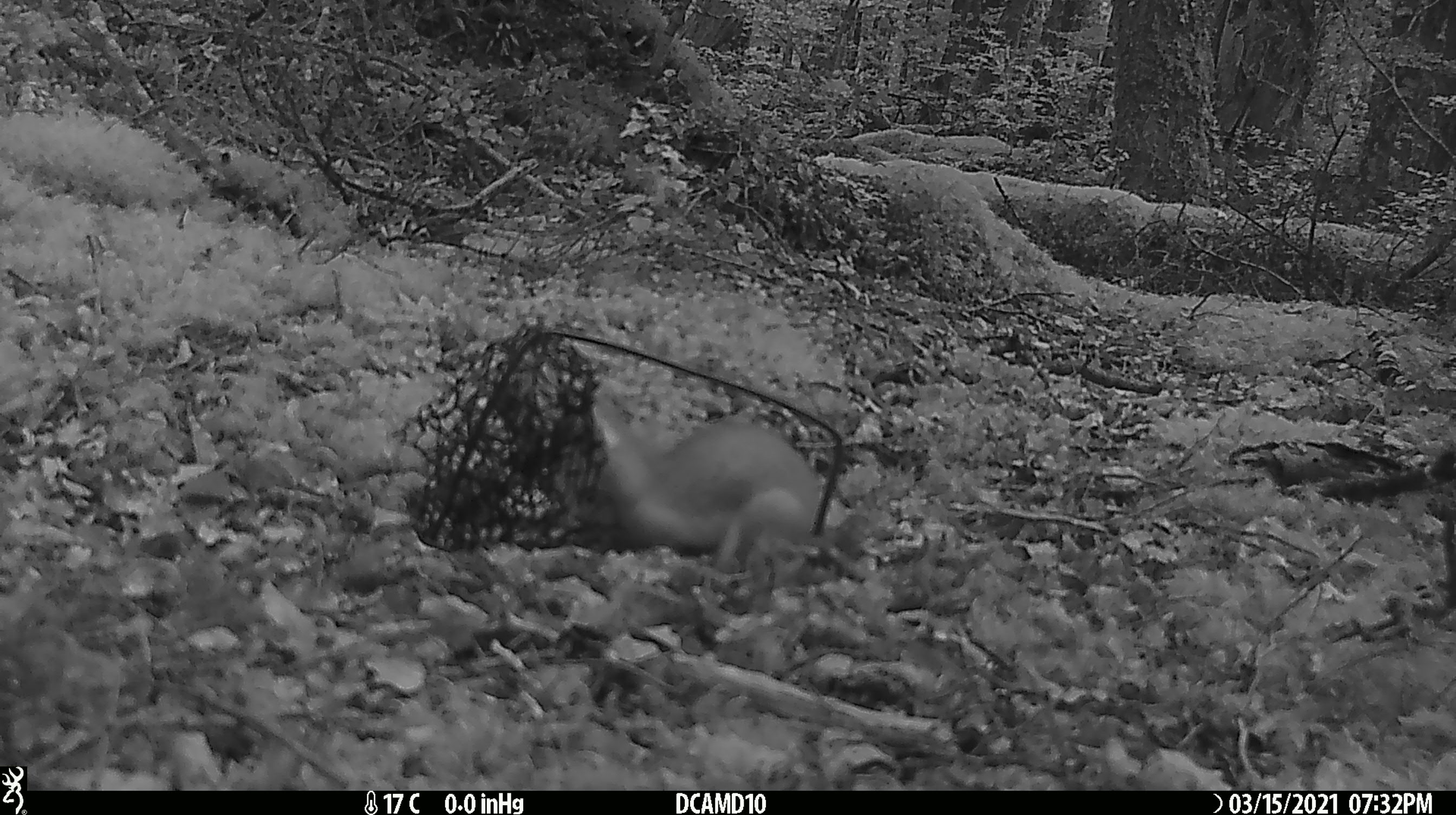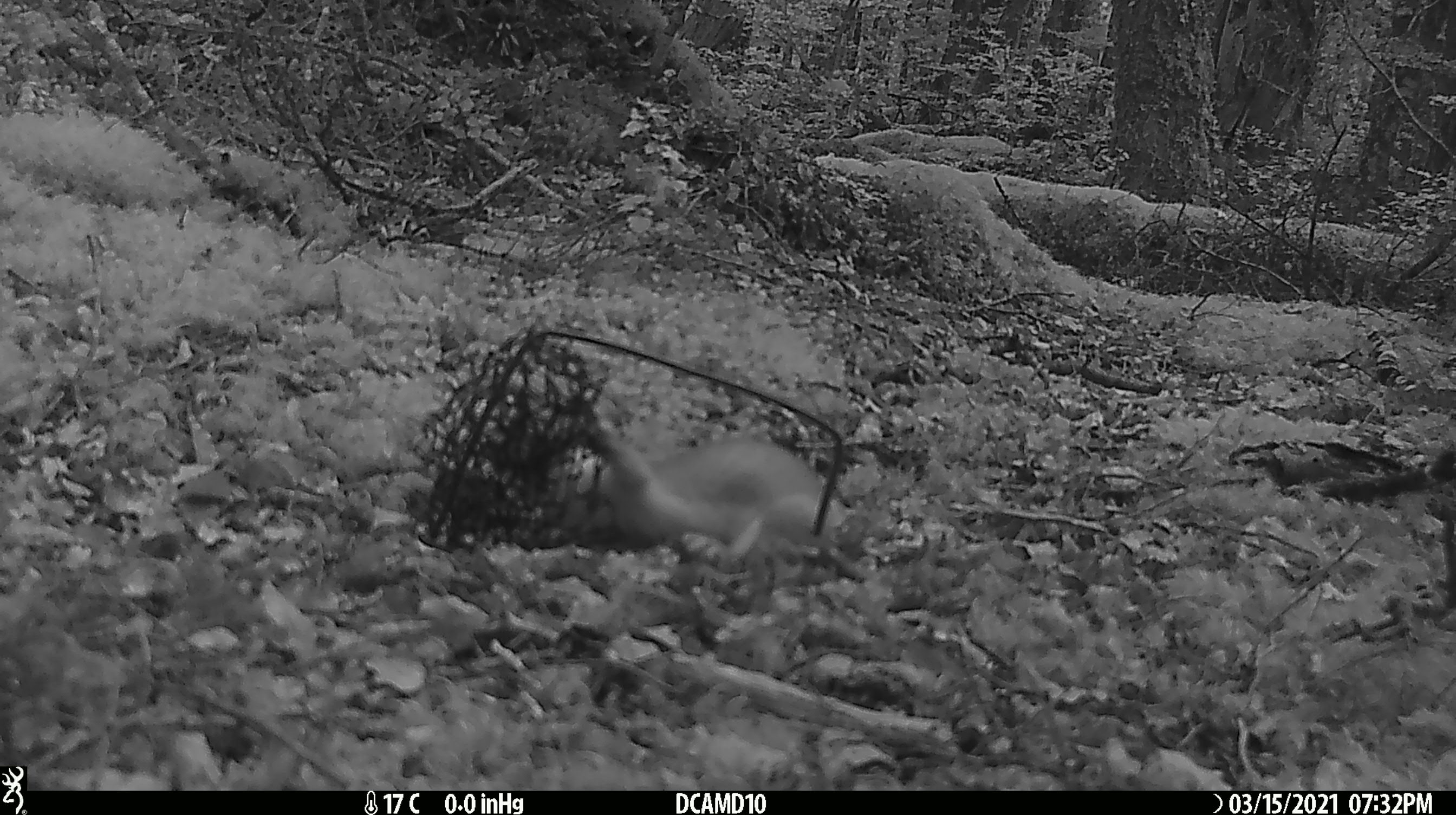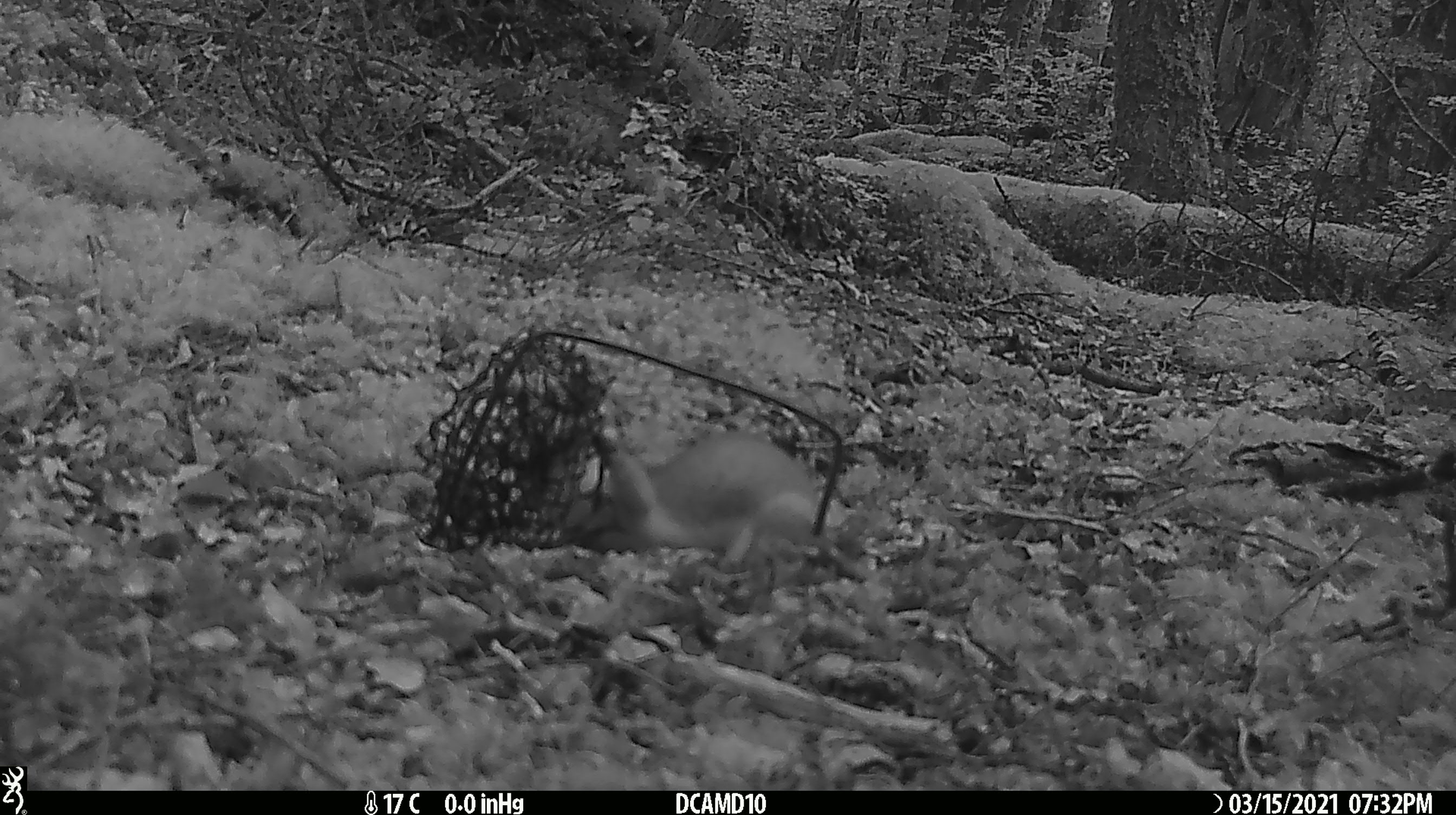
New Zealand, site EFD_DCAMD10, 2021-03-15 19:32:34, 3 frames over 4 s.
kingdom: Animalia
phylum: Chordata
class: Mammalia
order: Carnivora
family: Mustelidae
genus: Mustela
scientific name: Mustela erminea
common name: stoat